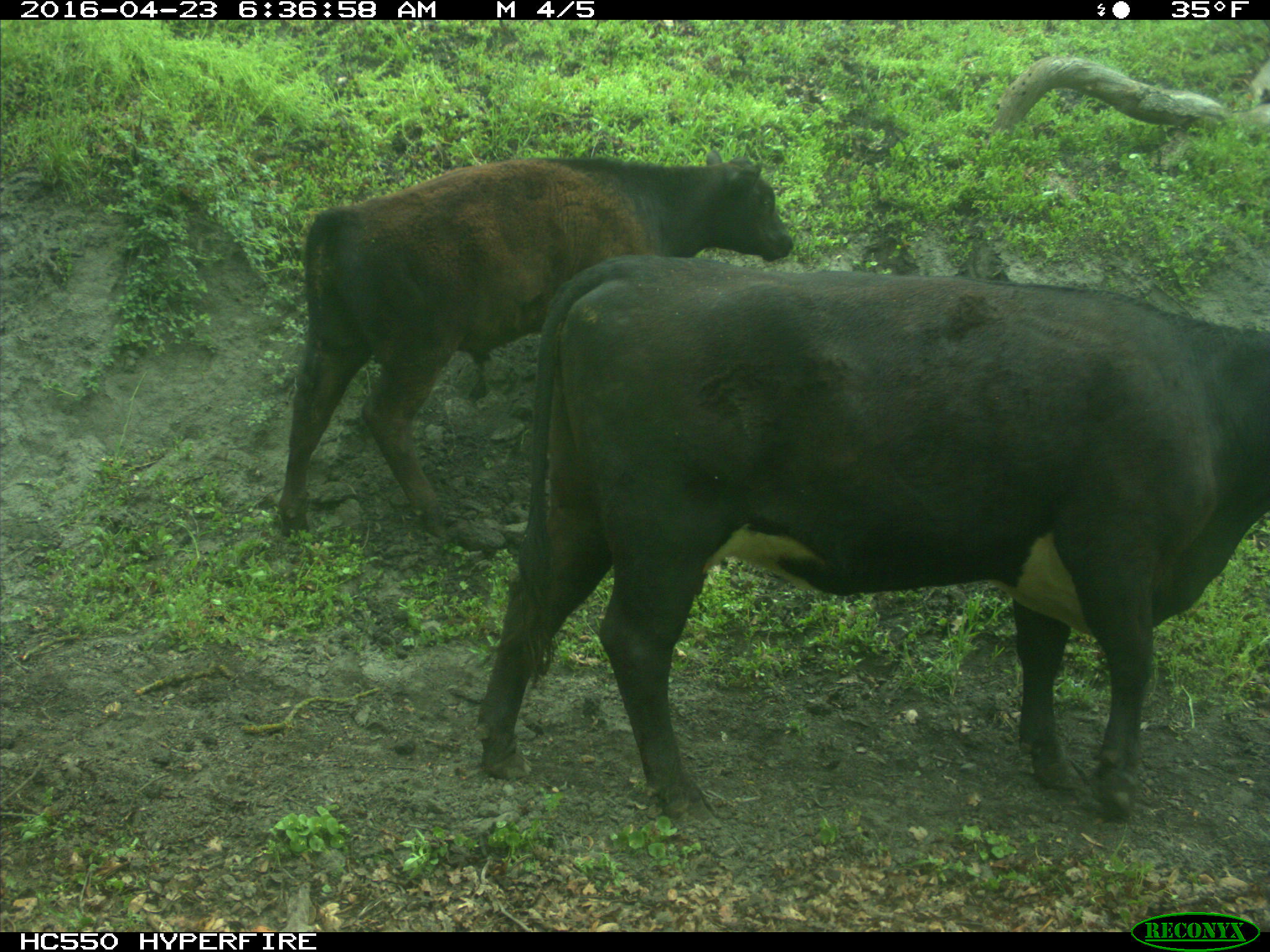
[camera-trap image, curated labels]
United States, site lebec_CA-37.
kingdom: Animalia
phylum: Chordata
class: Mammalia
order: Artiodactyla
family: Bovidae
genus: Bos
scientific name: Bos taurus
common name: domestic cow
Bos taurus (domestic cow).